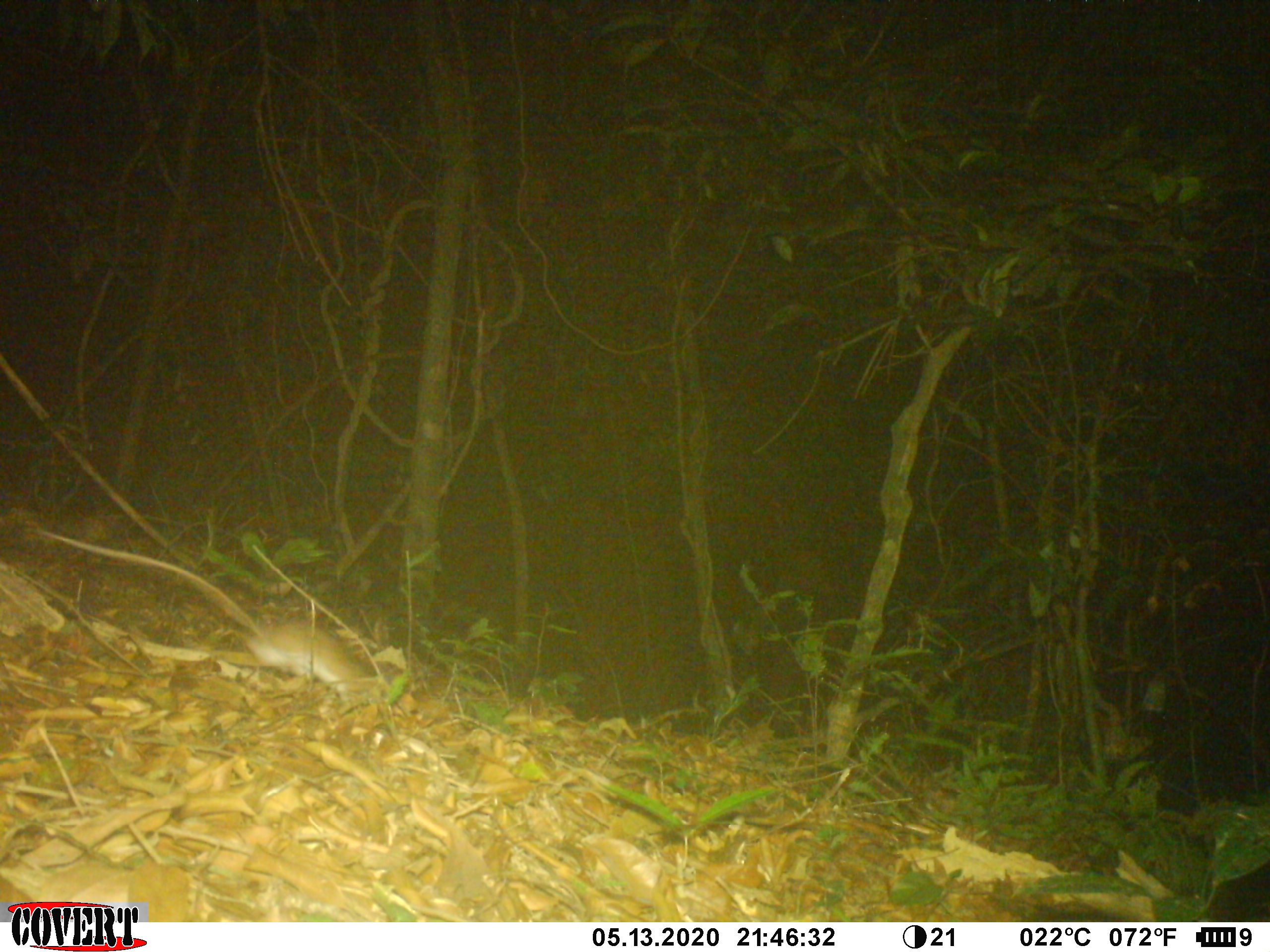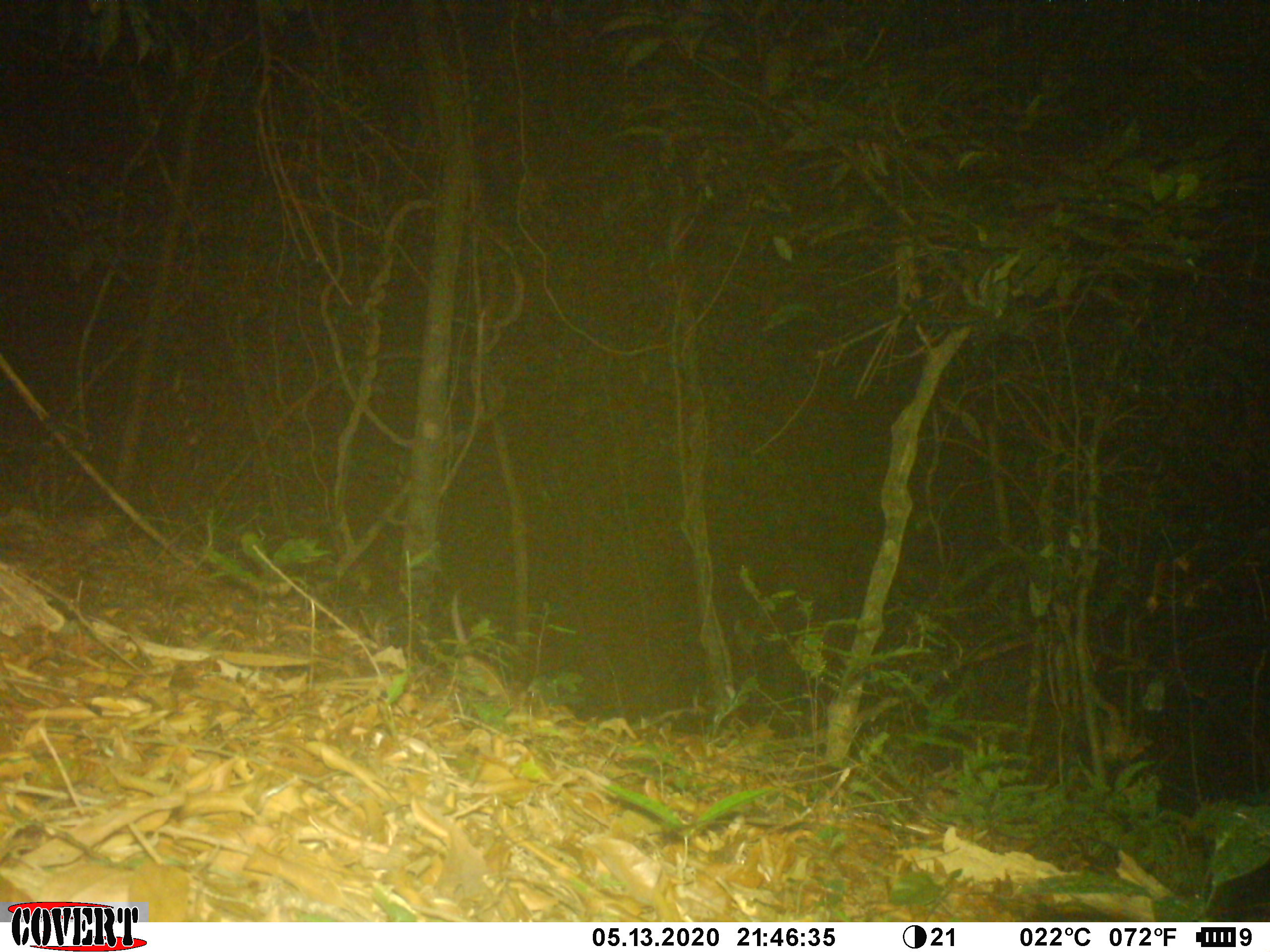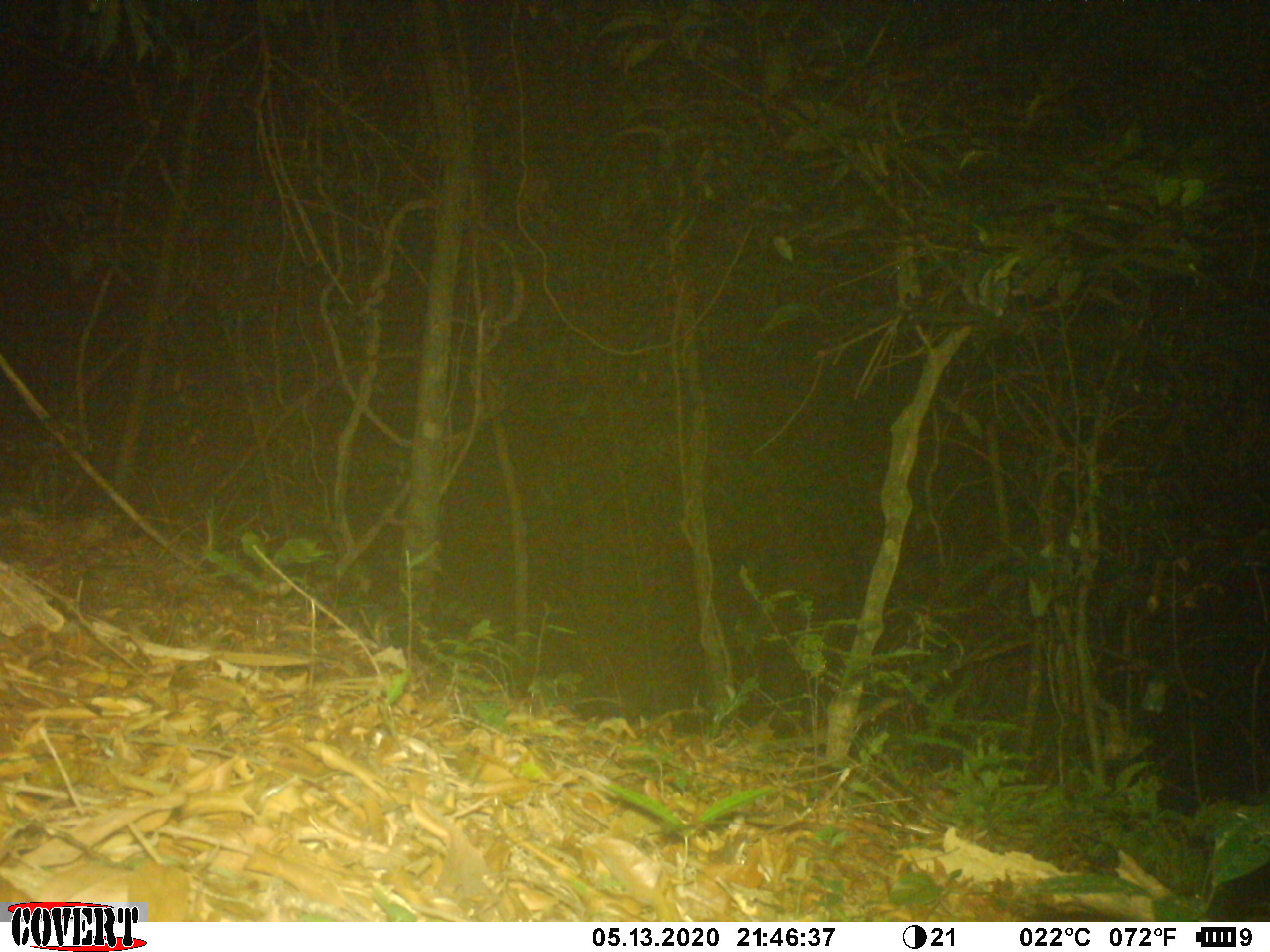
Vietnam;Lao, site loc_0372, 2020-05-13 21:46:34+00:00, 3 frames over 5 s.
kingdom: Animalia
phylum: Chordata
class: Mammalia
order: Rodentia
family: Muridae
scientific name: Muridae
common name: old-world mice and rats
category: unidentified murid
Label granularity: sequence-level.